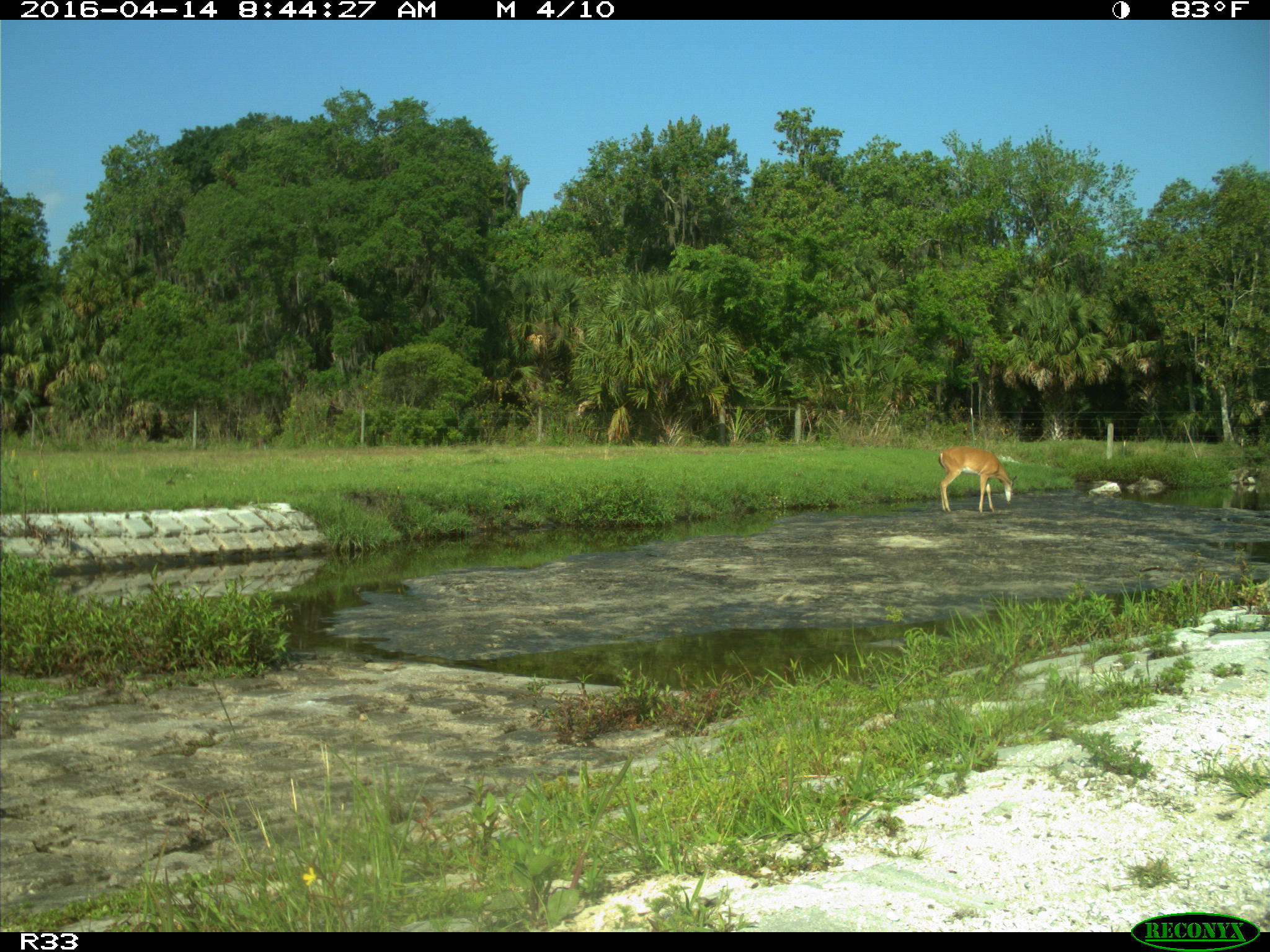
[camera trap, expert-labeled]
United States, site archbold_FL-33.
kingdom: Animalia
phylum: Chordata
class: Mammalia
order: Artiodactyla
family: Cervidae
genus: Odocoileus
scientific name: Odocoileus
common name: deer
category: unidentified deer